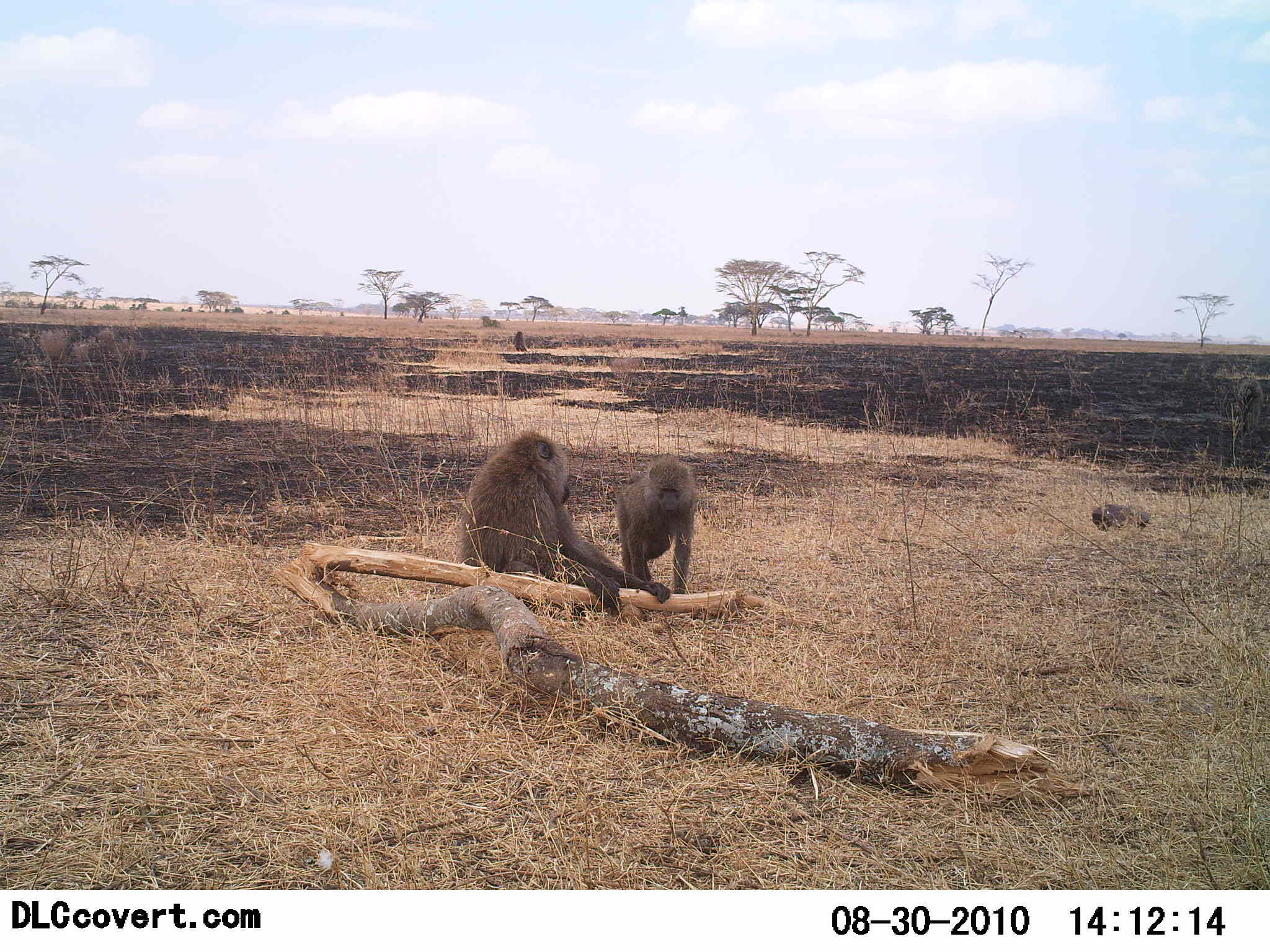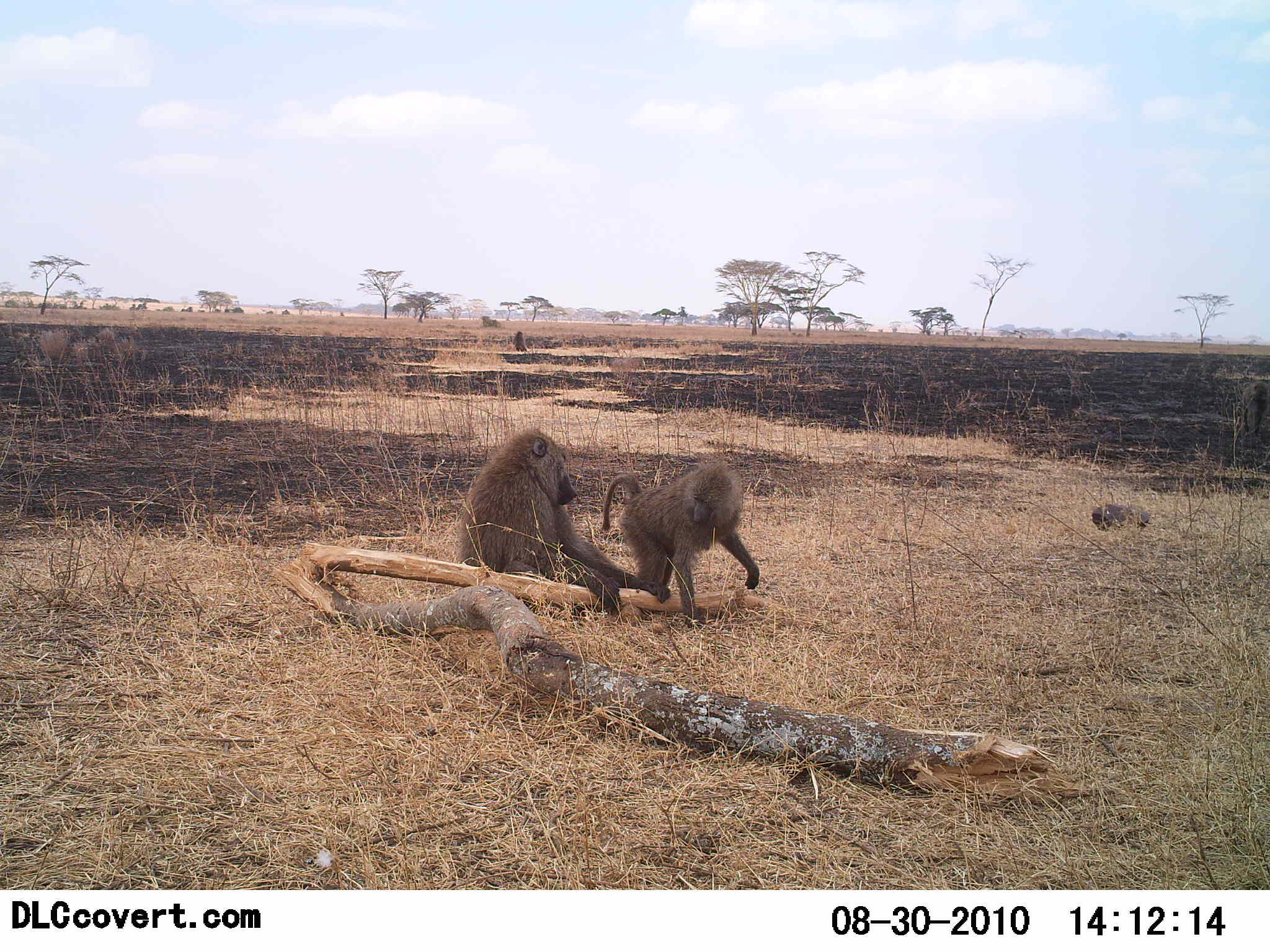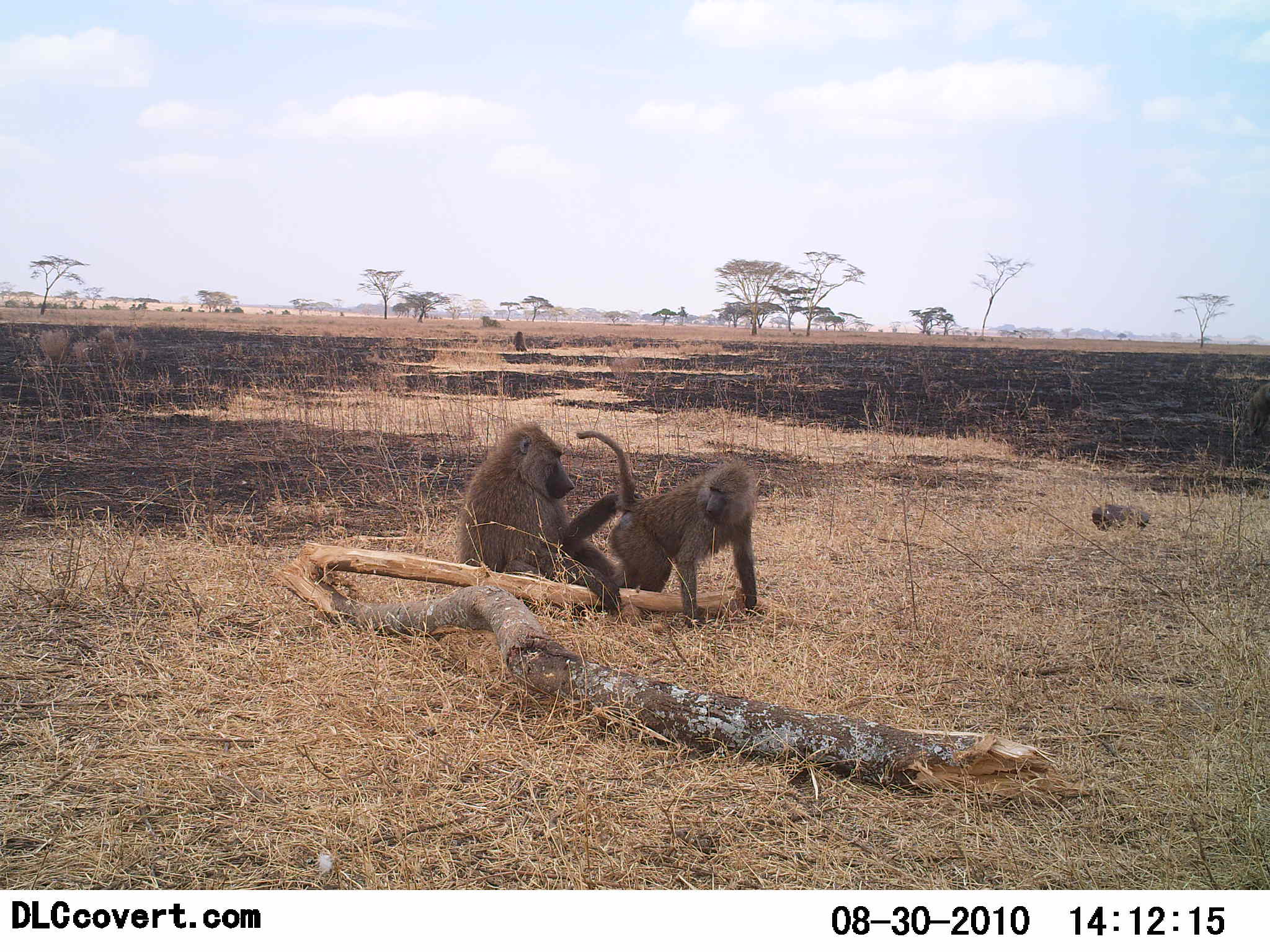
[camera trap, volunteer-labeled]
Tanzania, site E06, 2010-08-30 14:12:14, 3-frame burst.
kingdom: Animalia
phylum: Chordata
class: Mammalia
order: Primates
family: Cercopithecidae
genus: Papio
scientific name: Papio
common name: baboon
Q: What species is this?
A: Baboon (Papio).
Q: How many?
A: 2.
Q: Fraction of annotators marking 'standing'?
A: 8%.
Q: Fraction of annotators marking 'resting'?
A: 33%.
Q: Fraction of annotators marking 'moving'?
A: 21%.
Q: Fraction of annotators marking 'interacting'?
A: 75%.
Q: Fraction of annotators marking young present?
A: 33%.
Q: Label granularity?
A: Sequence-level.